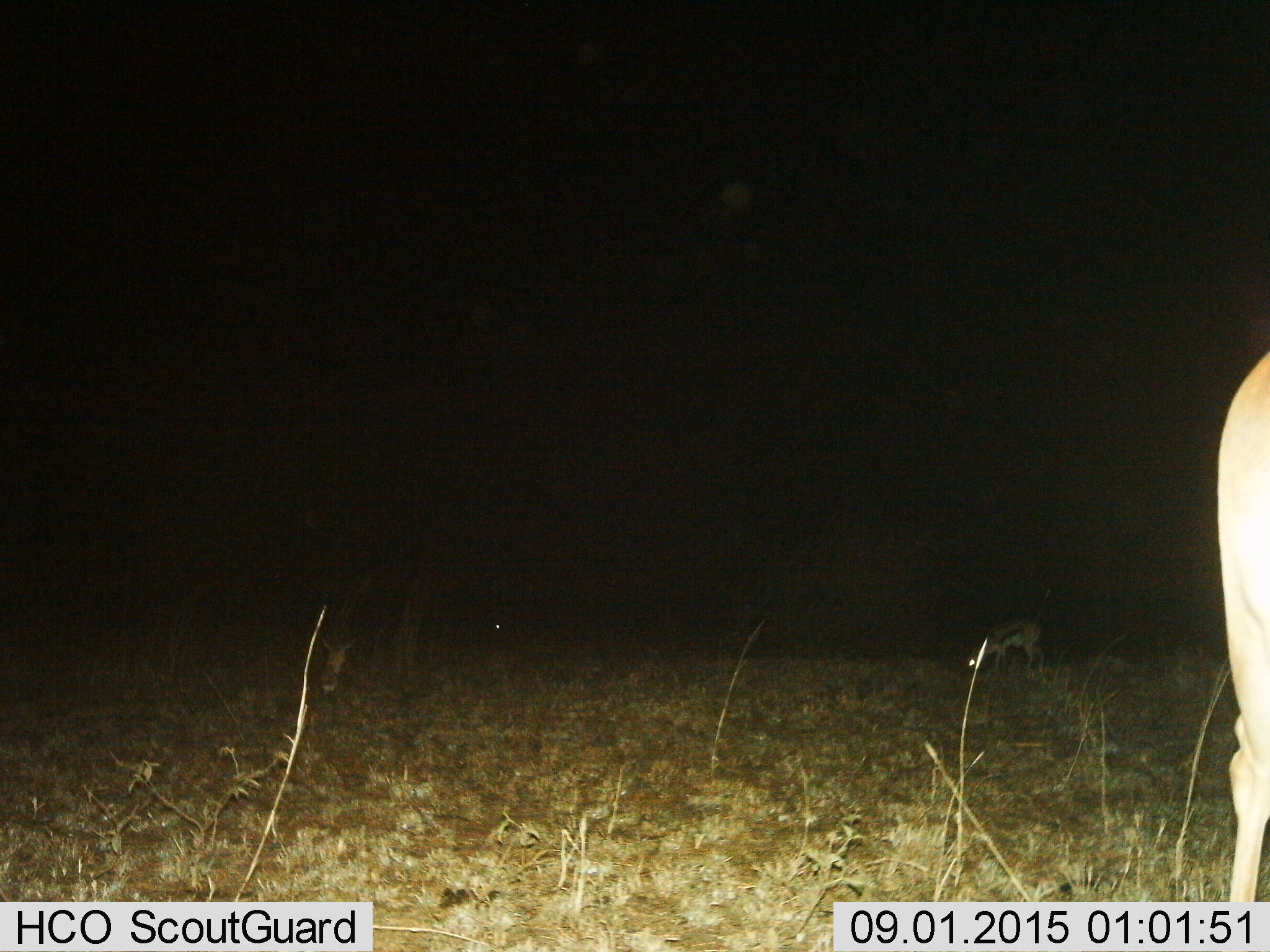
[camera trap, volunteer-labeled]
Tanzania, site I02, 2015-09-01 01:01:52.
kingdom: Animalia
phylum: Chordata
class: Mammalia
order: Artiodactyla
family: Bovidae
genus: Eudorcas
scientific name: Eudorcas thomsonii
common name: thomson's gazelle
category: gazellethomsons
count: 3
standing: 40%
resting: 20%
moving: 20%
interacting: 0%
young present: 0%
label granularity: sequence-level